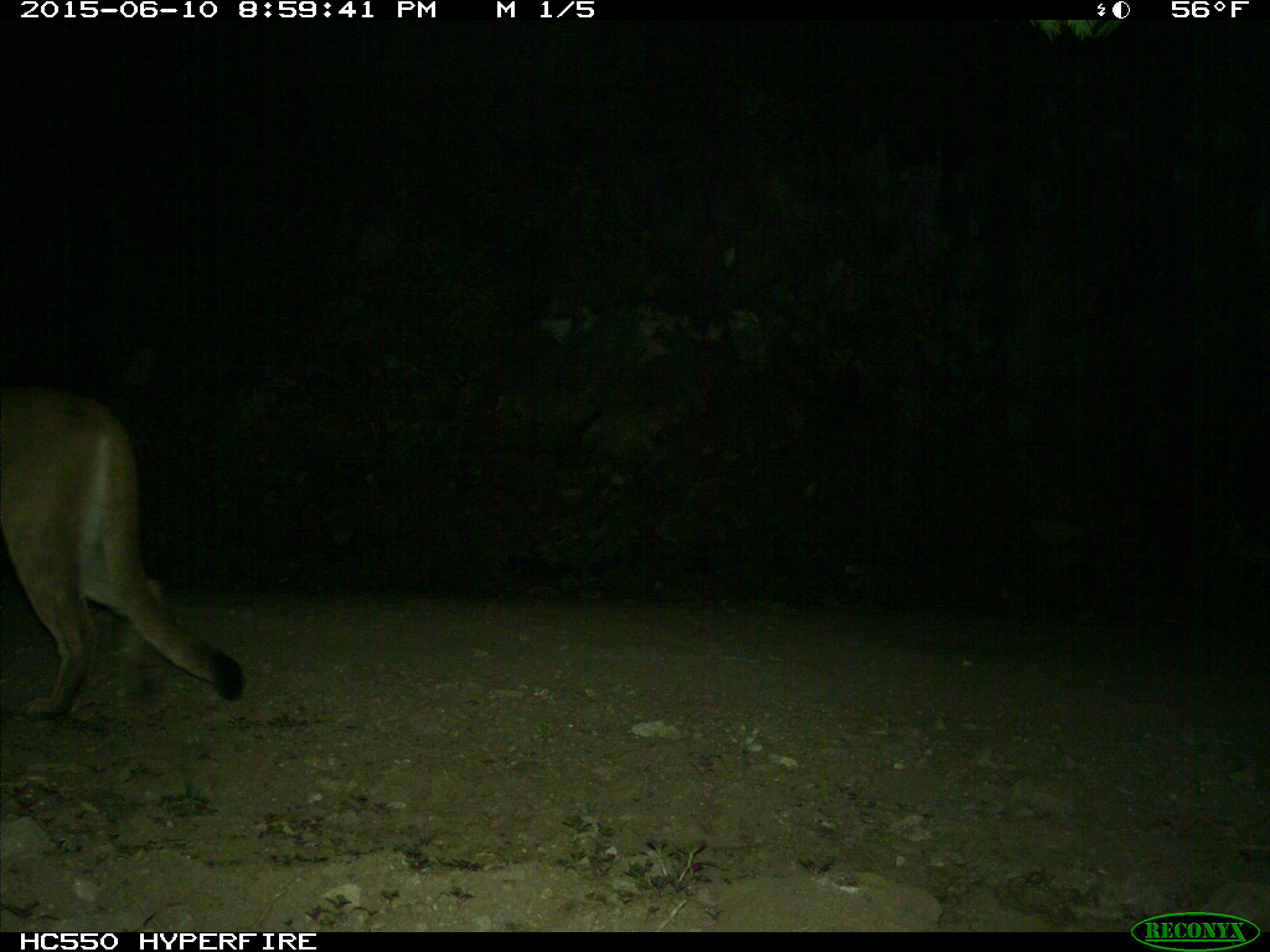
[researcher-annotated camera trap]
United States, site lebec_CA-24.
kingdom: Animalia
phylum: Chordata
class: Mammalia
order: Carnivora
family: Felidae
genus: Puma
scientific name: Puma concolor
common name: mountain lion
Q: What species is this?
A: Puma concolor (mountain lion).